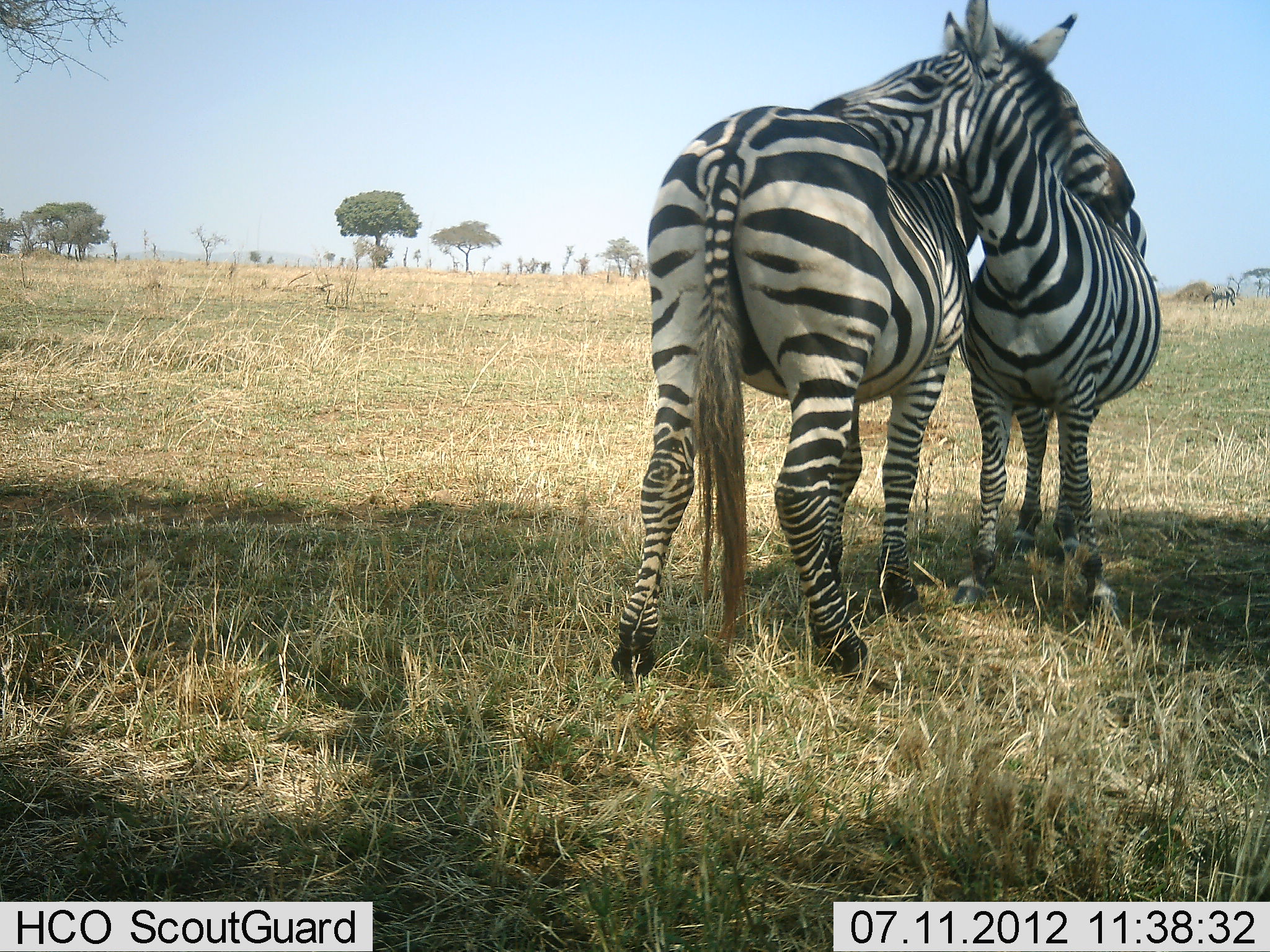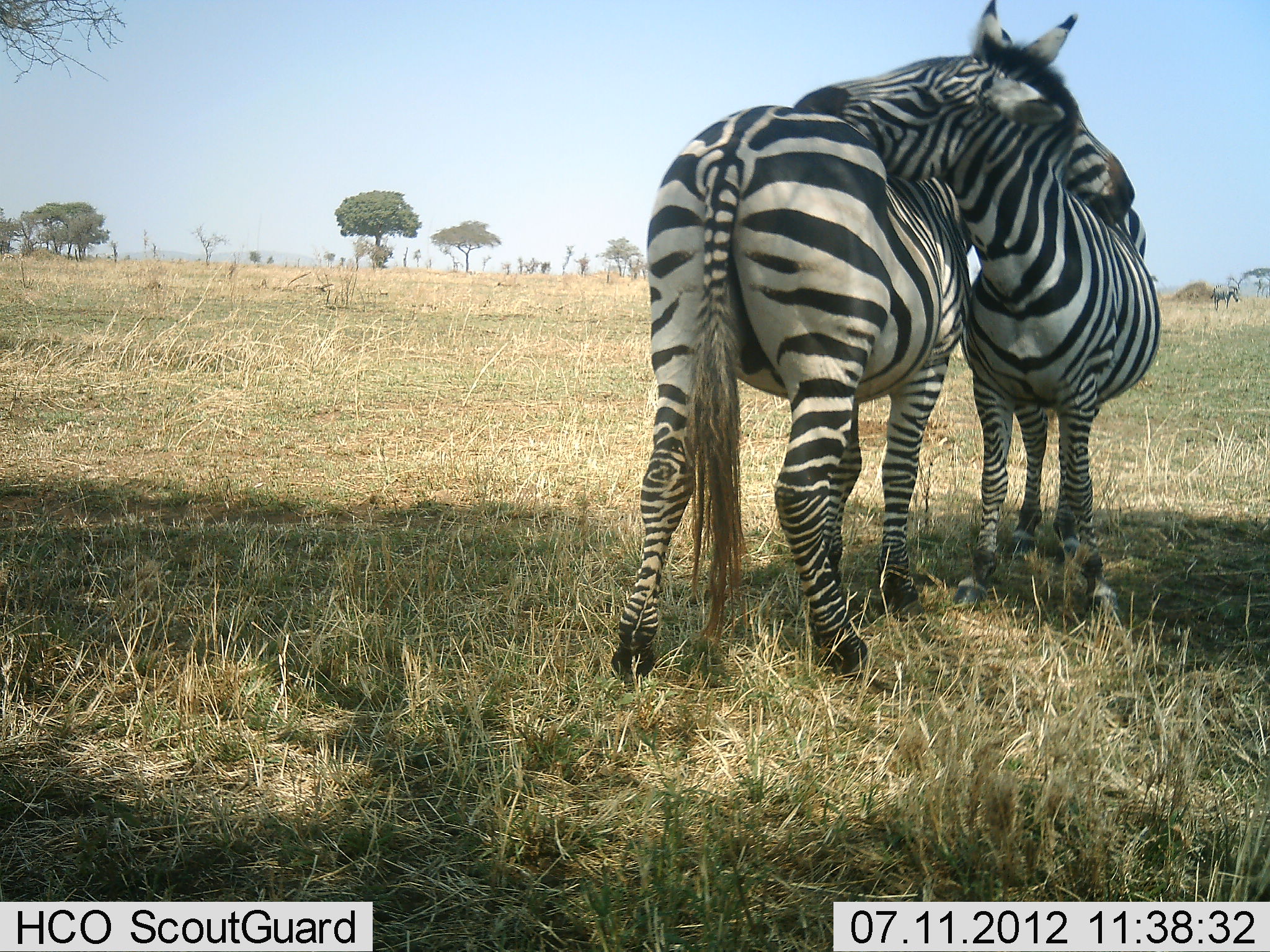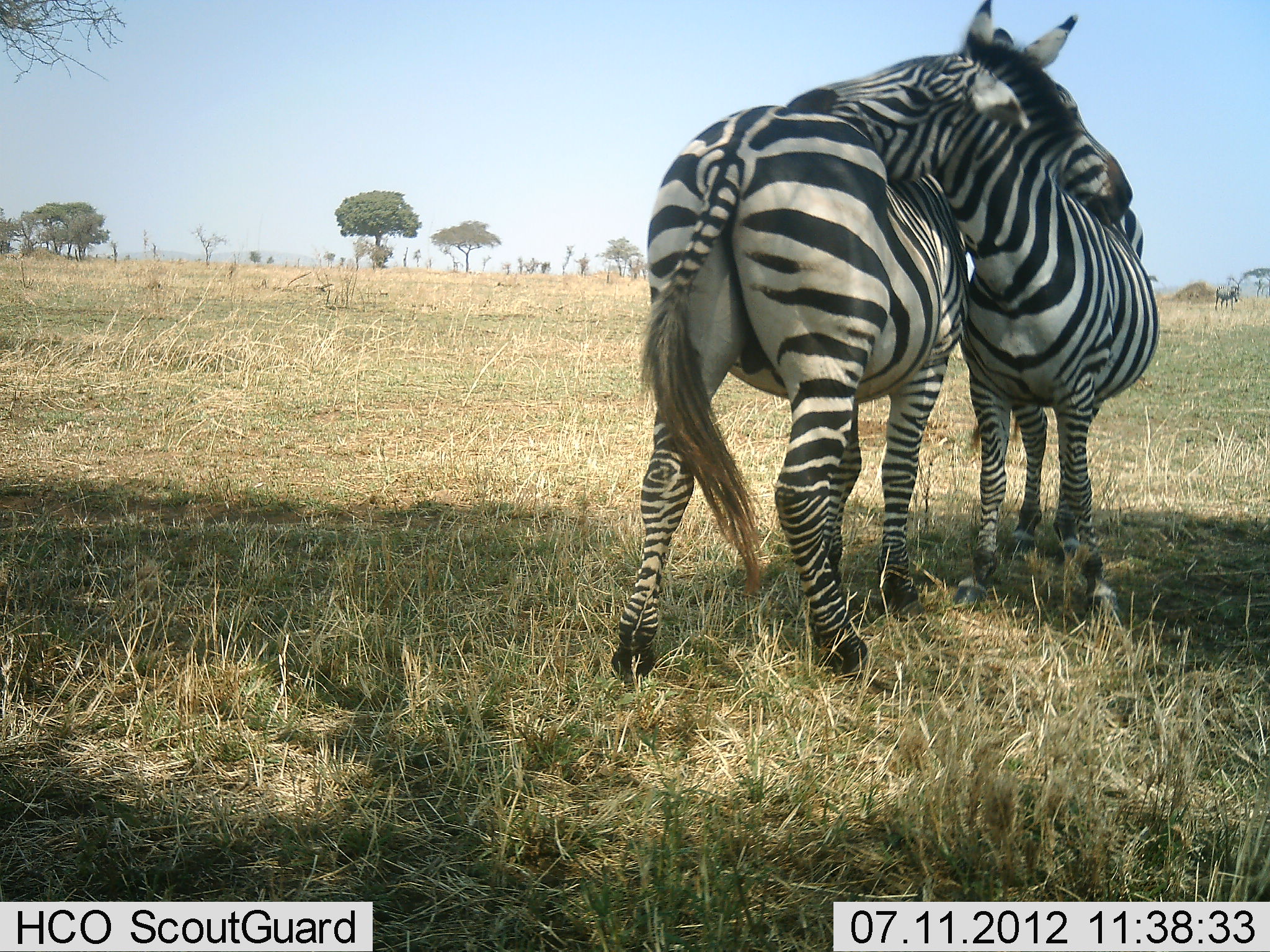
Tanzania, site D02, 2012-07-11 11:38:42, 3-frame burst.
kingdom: Animalia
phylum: Chordata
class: Mammalia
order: Perissodactyla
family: Equidae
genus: Equus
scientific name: Equus quagga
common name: plains zebra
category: zebra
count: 2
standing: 27%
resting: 9%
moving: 9%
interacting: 82%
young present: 27%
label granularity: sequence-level